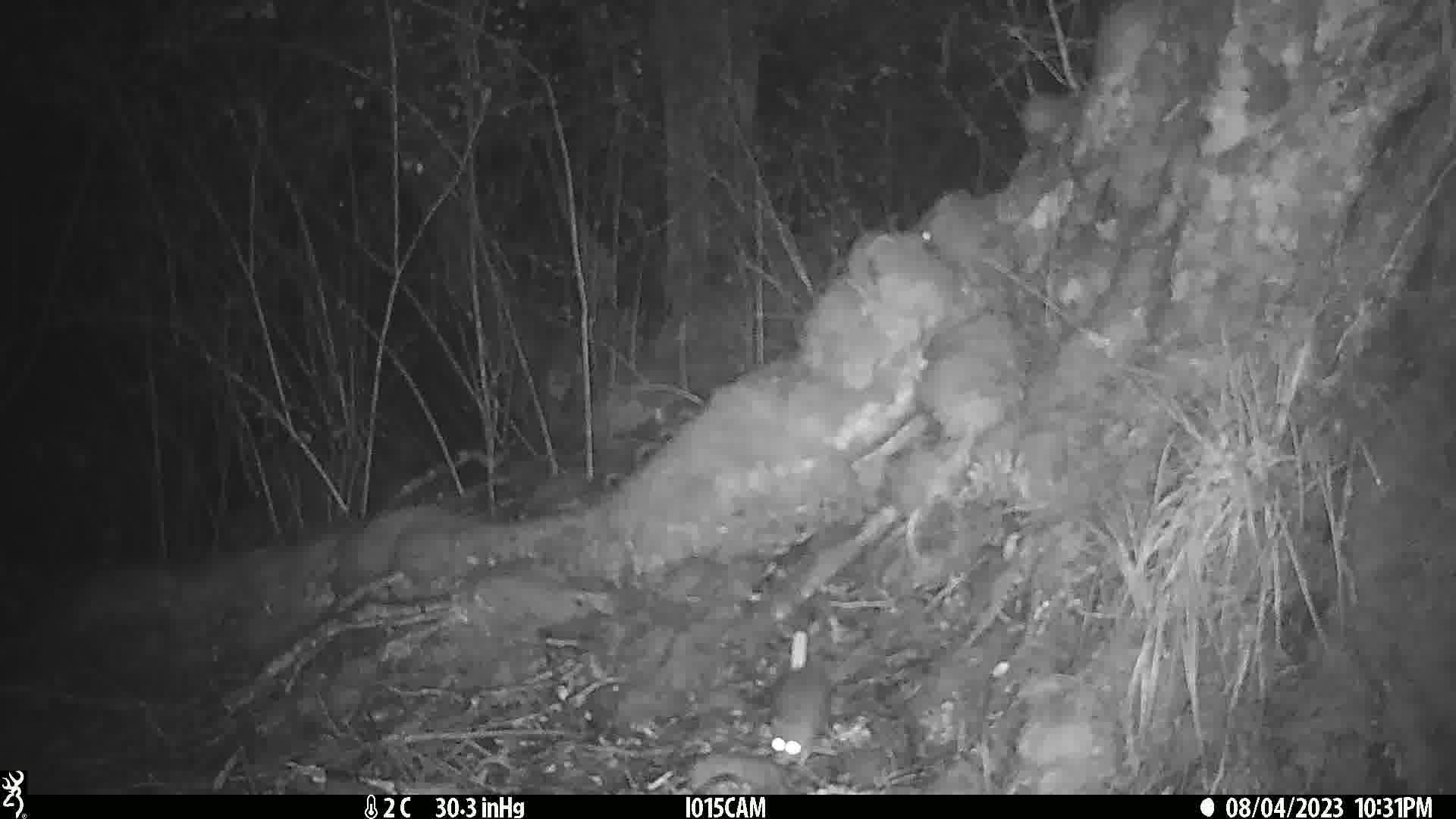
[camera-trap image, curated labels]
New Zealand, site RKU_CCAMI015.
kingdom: Animalia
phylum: Chordata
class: Mammalia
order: Rodentia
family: Muridae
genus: Rattus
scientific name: Rattus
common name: rat